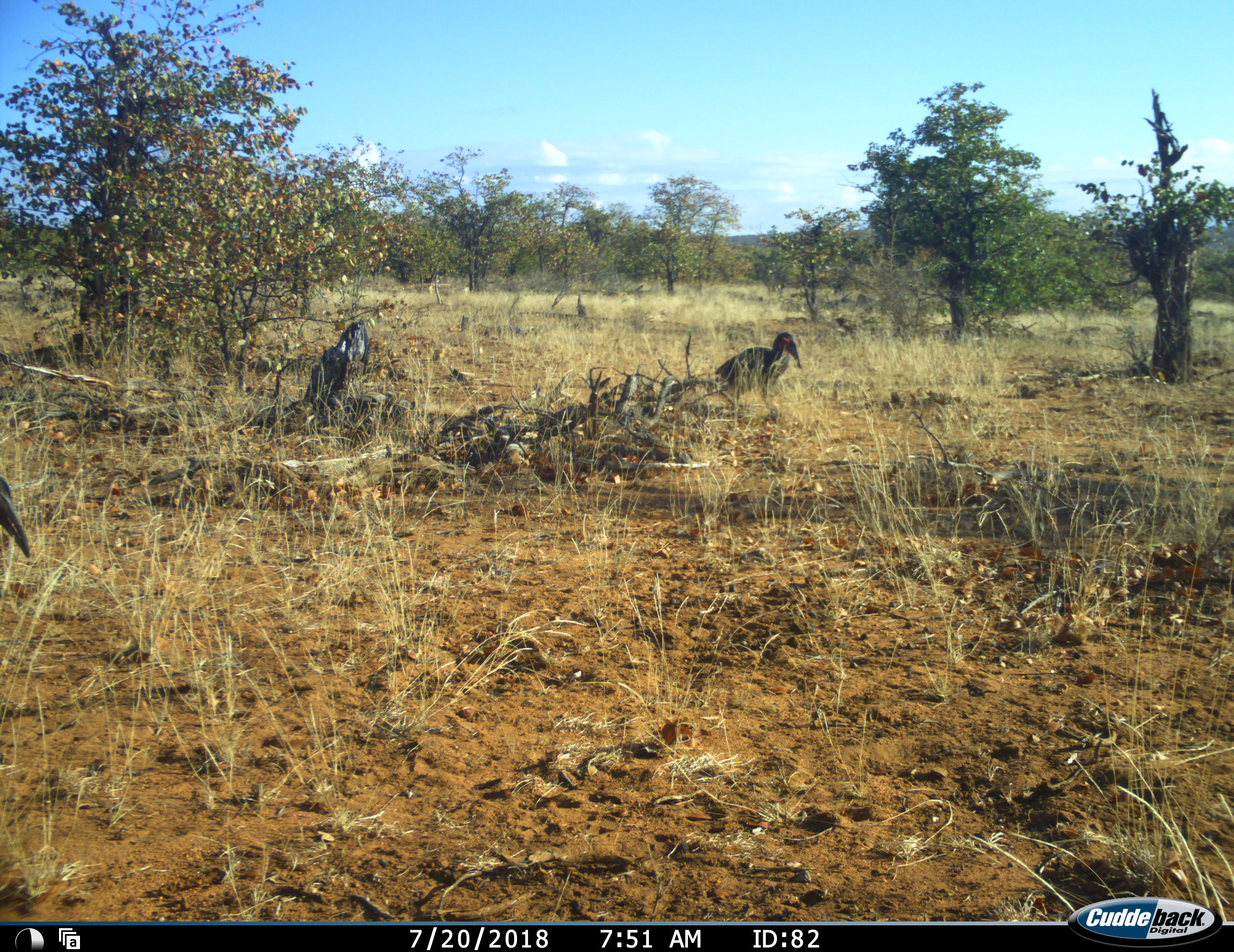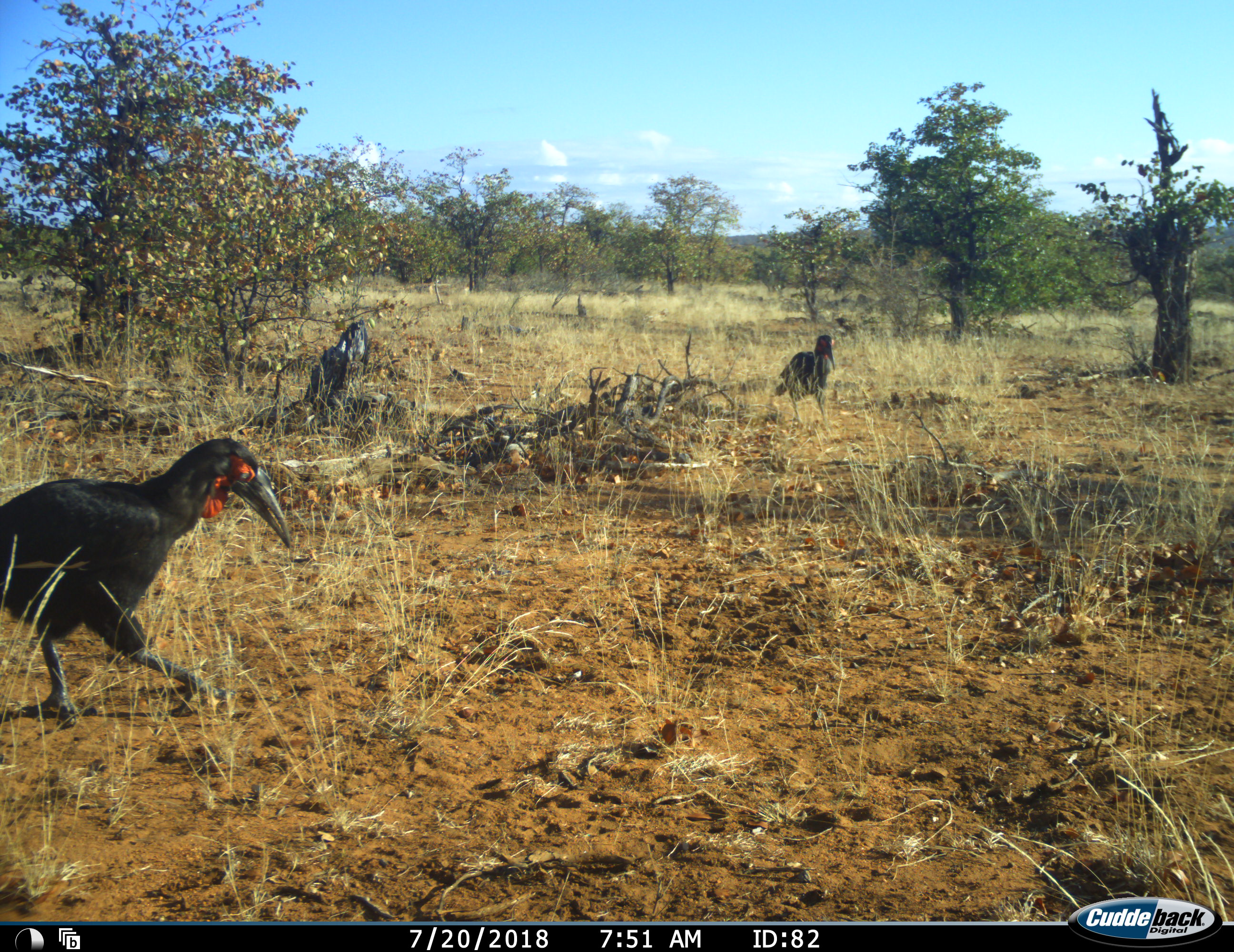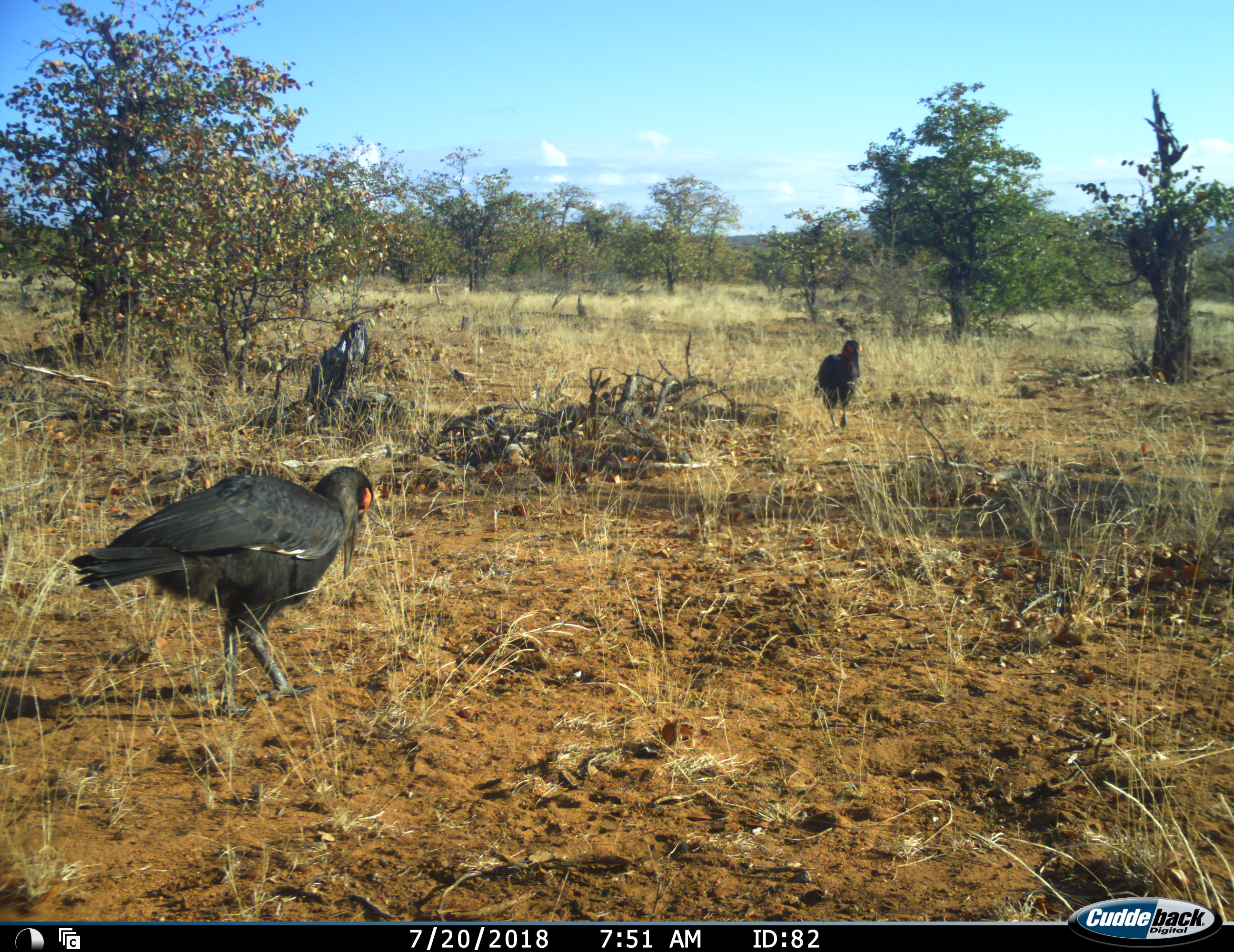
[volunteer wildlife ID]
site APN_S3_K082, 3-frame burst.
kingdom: Animalia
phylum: Chordata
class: Aves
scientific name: Aves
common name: bird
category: birdother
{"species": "birdother (bird) (Aves)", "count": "2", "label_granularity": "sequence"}